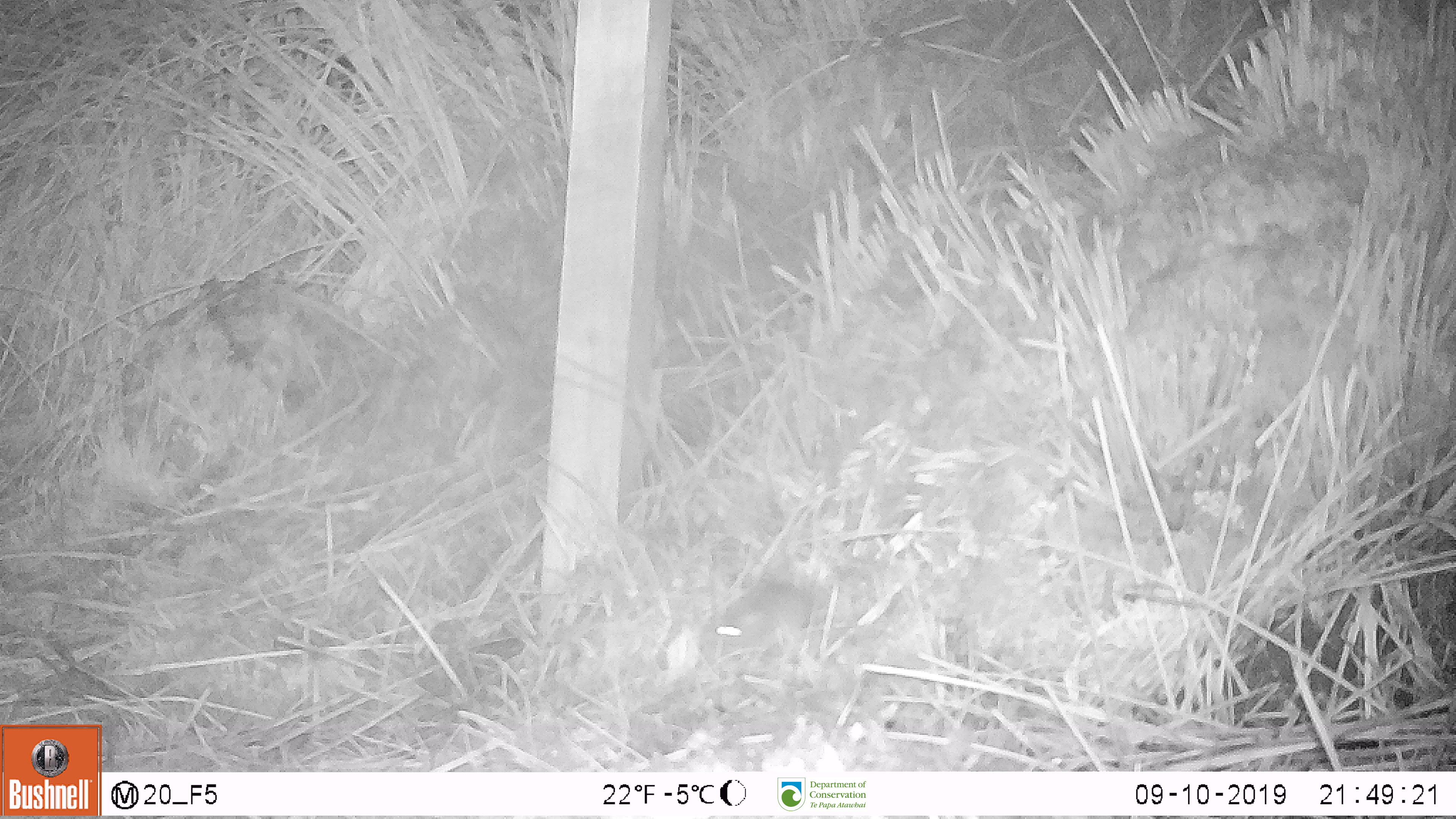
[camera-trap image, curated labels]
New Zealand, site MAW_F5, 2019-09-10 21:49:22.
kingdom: Animalia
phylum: Chordata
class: Mammalia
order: Rodentia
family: Muridae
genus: Mus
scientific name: Mus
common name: mouse